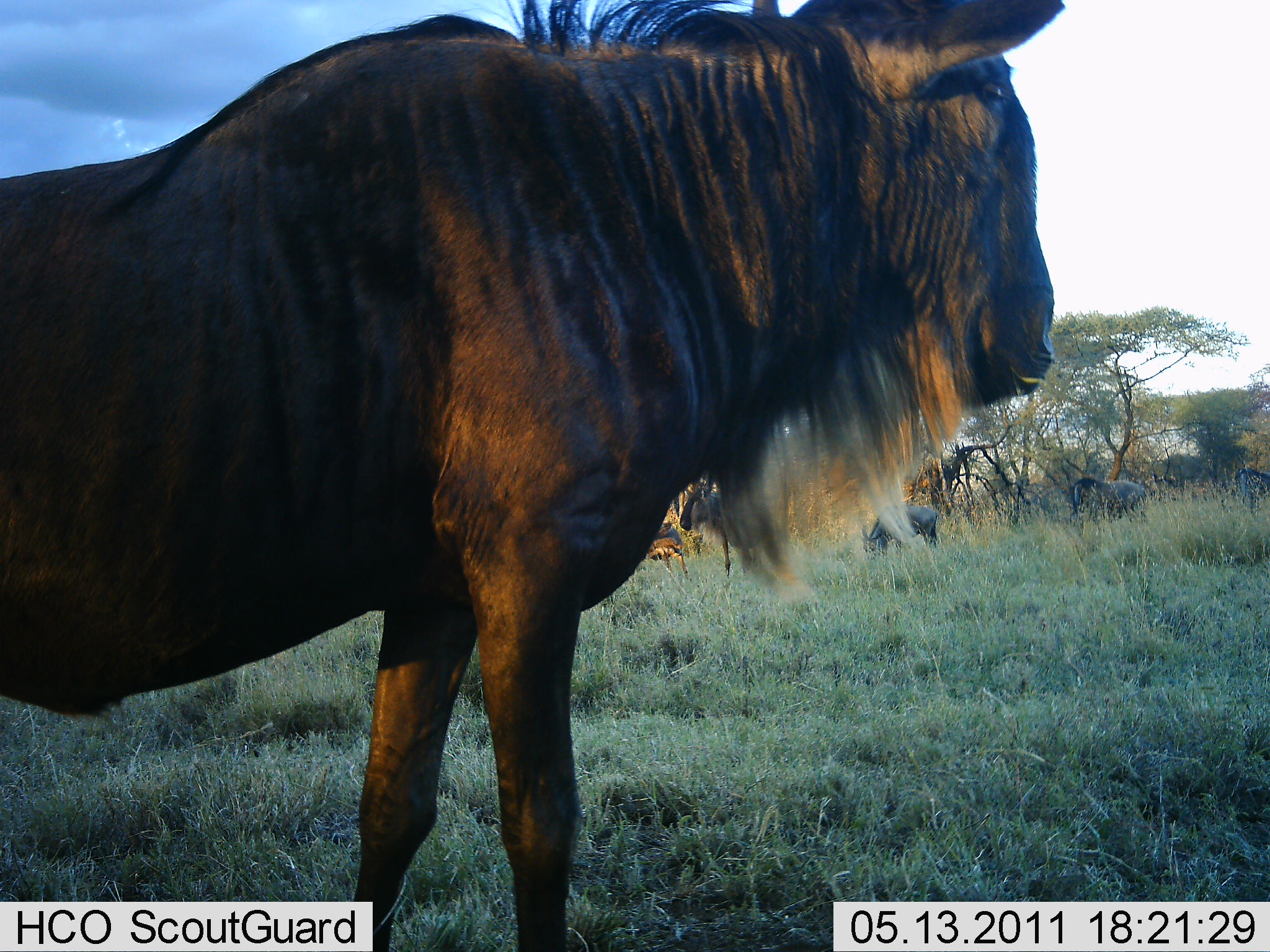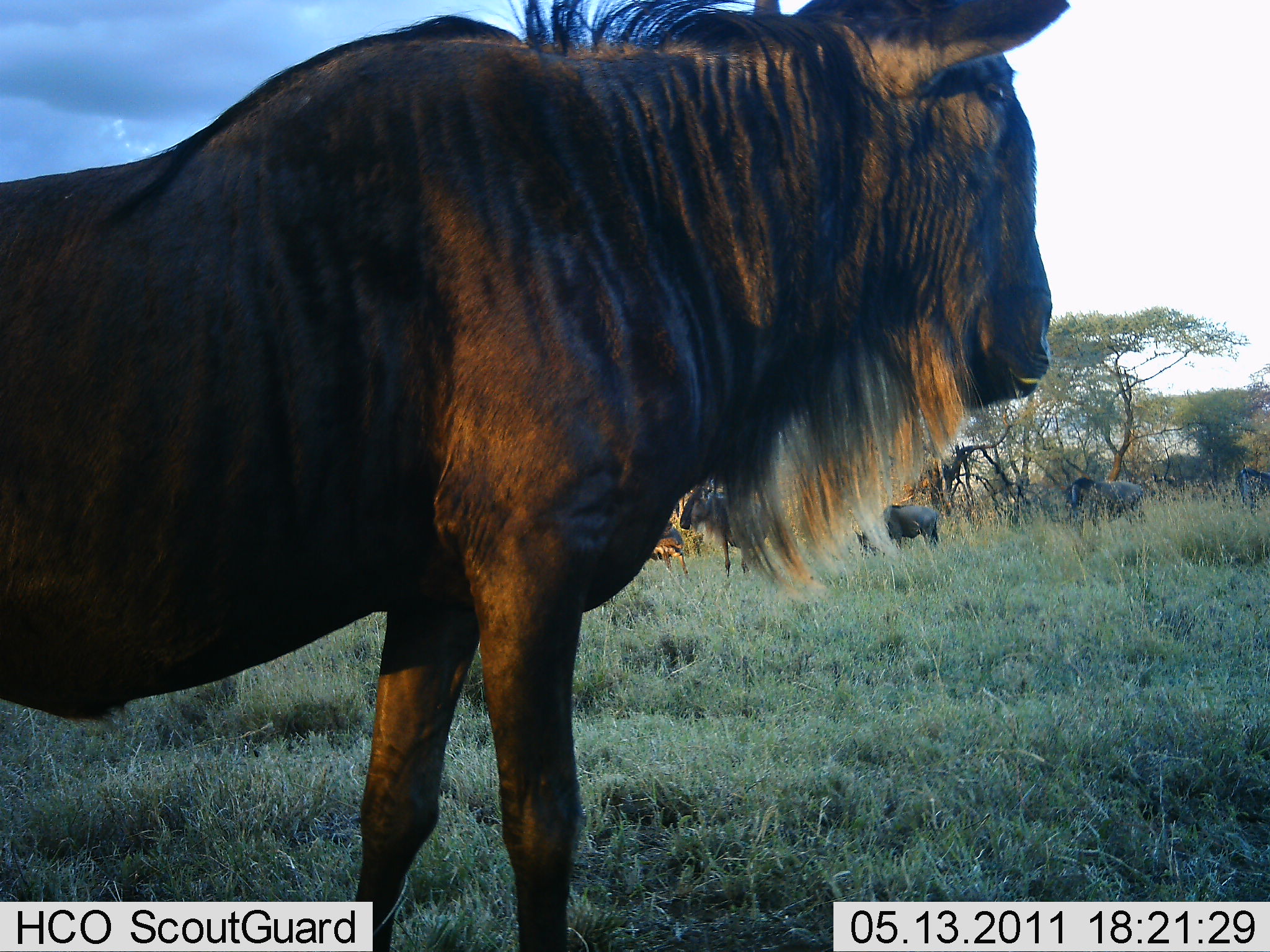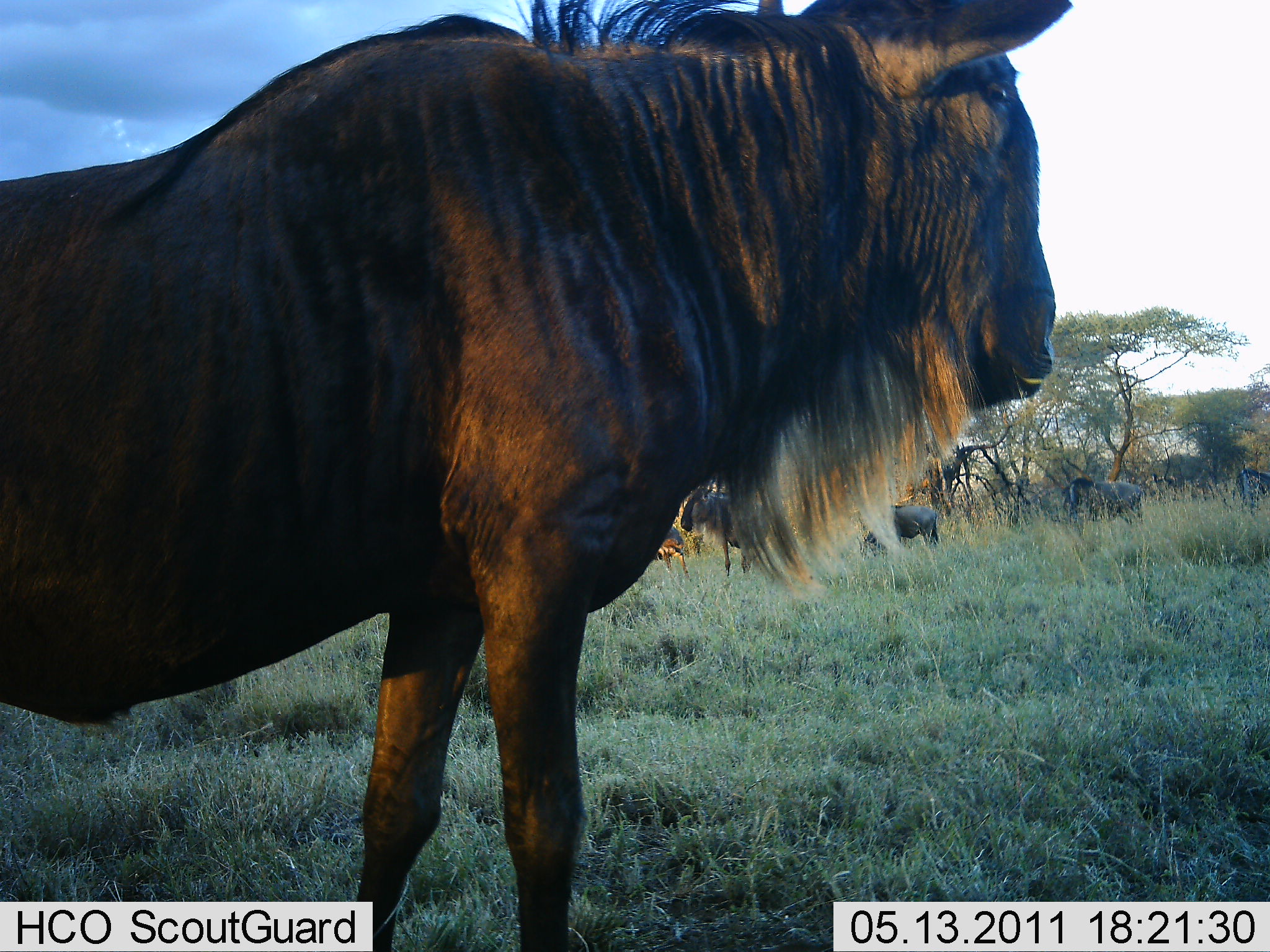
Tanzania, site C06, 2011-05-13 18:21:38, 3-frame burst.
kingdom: Animalia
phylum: Chordata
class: Mammalia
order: Artiodactyla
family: Bovidae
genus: Connochaetes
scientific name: Connochaetes taurinus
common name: blue wildebeest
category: wildebeest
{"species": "wildebeest (blue wildebeest) (Connochaetes taurinus)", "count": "5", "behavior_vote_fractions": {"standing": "100%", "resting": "9%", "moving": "0%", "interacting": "9%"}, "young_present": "0%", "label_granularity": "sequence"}